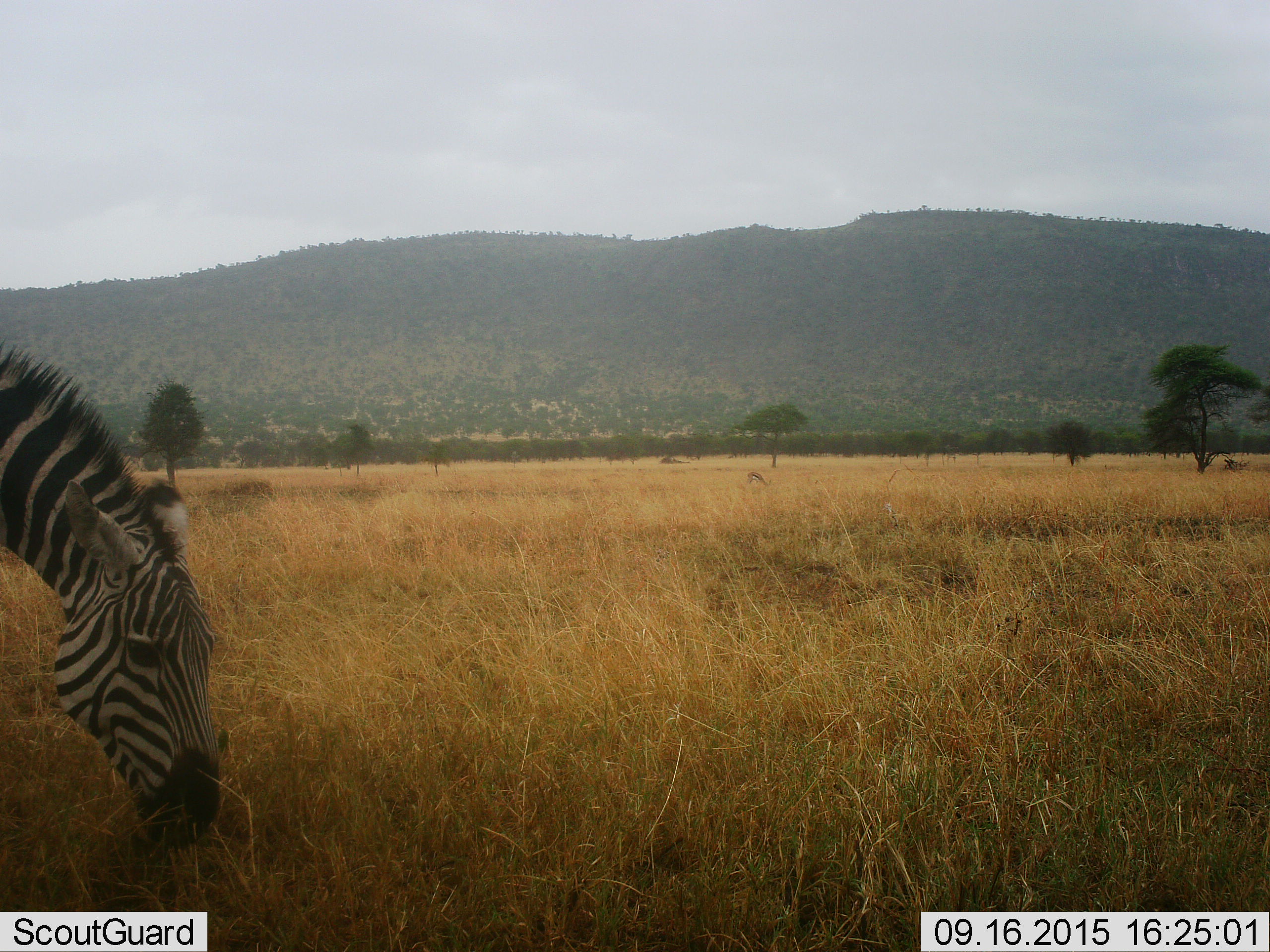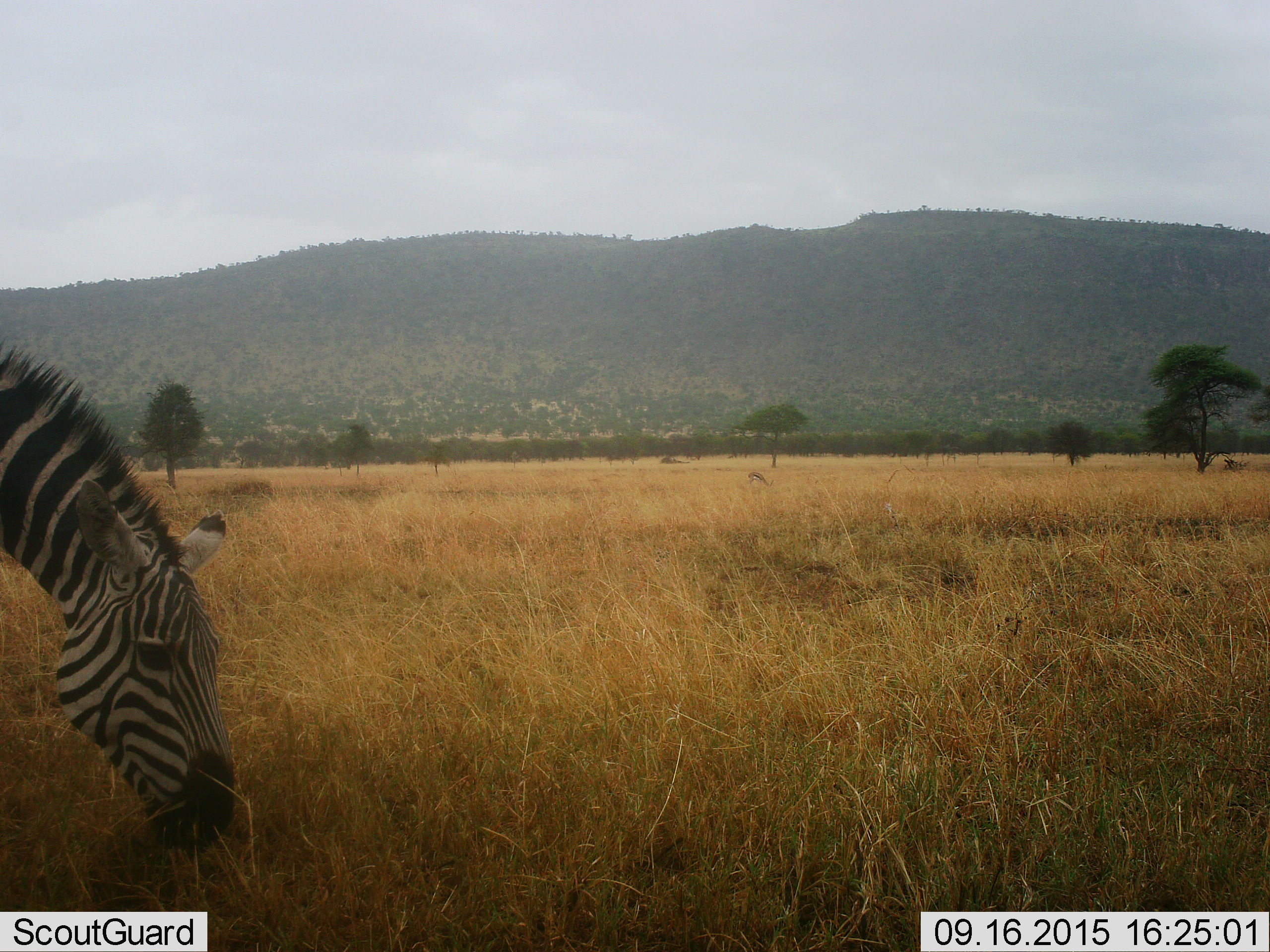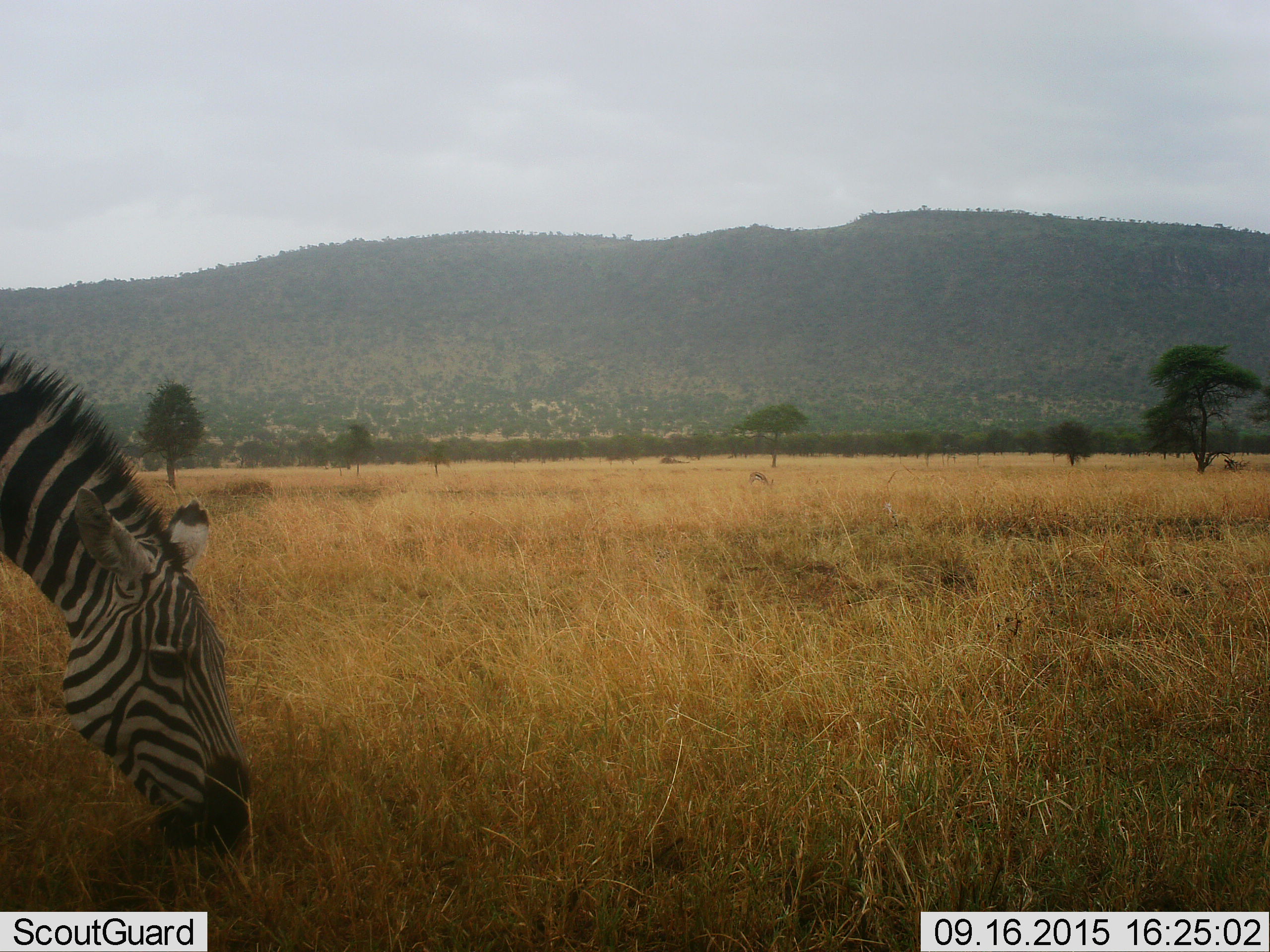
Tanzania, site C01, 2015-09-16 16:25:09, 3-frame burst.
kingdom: Animalia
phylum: Chordata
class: Mammalia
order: Perissodactyla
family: Equidae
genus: Equus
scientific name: Equus quagga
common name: plains zebra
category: zebra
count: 1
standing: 15%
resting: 0%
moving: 5%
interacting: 0%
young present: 0%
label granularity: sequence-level